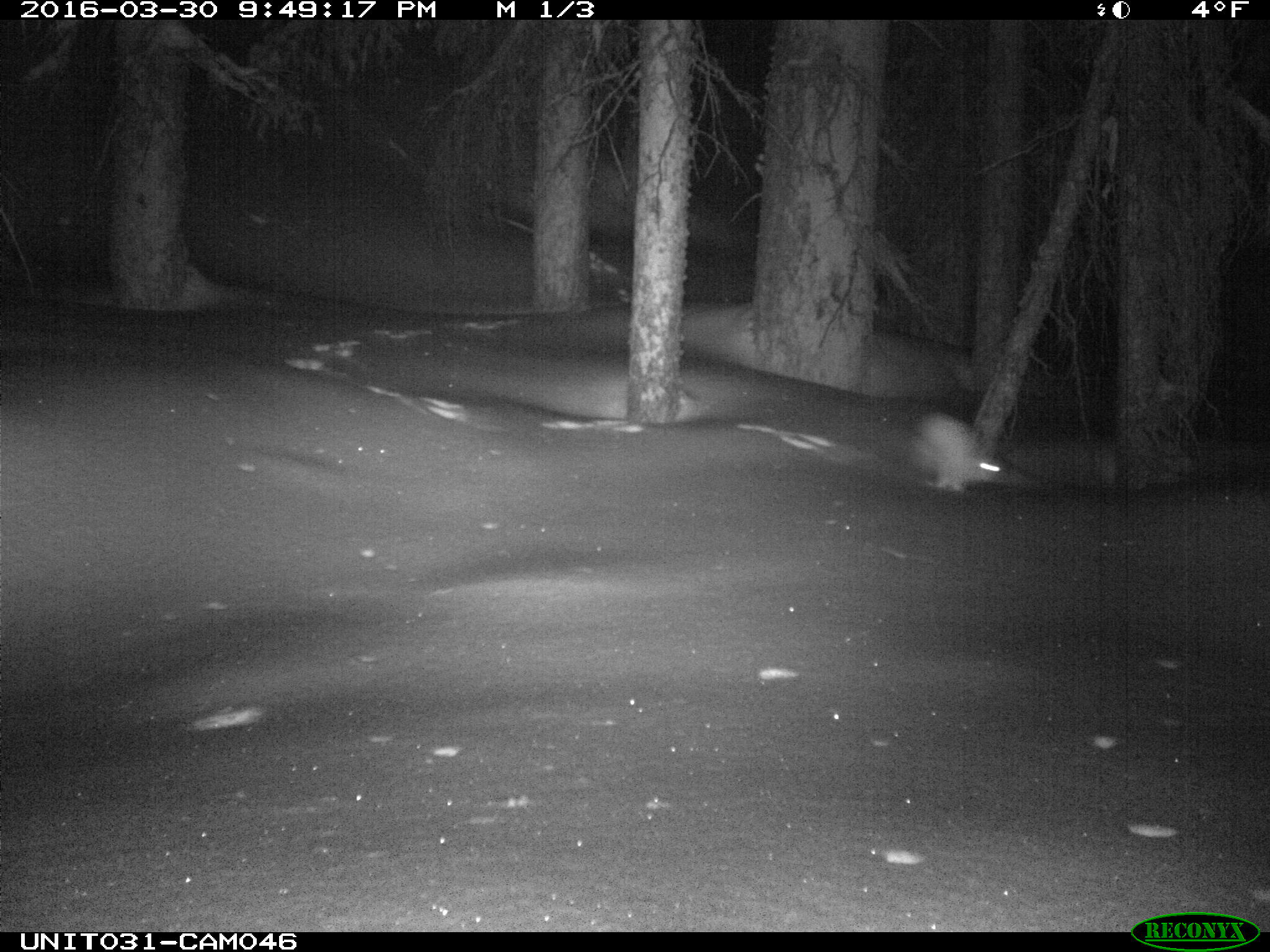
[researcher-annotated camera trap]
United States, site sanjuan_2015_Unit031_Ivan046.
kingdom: Animalia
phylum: Chordata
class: Mammalia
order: Lagomorpha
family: Leporidae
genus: Lepus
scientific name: Lepus americanus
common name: snowshoe hare